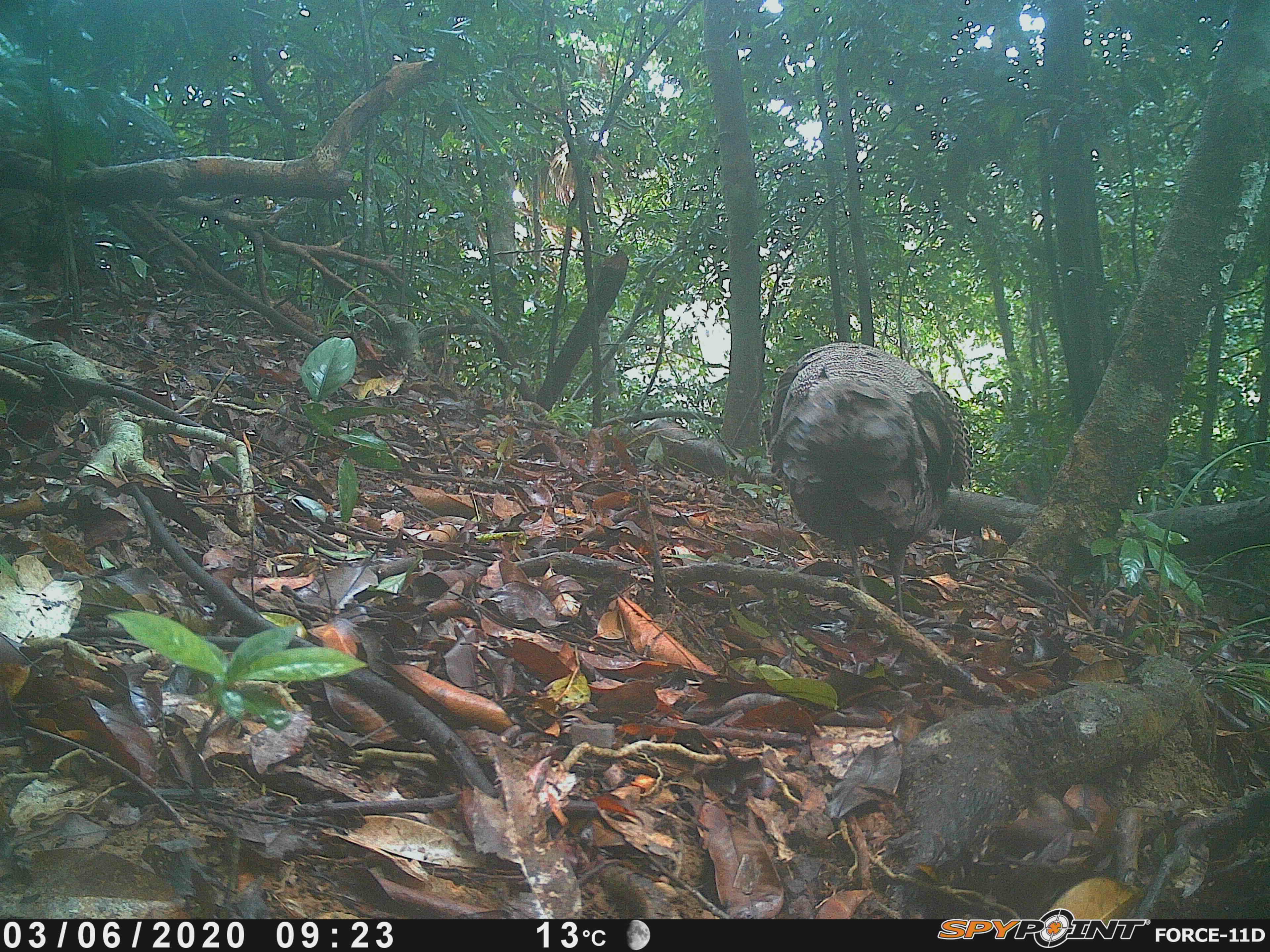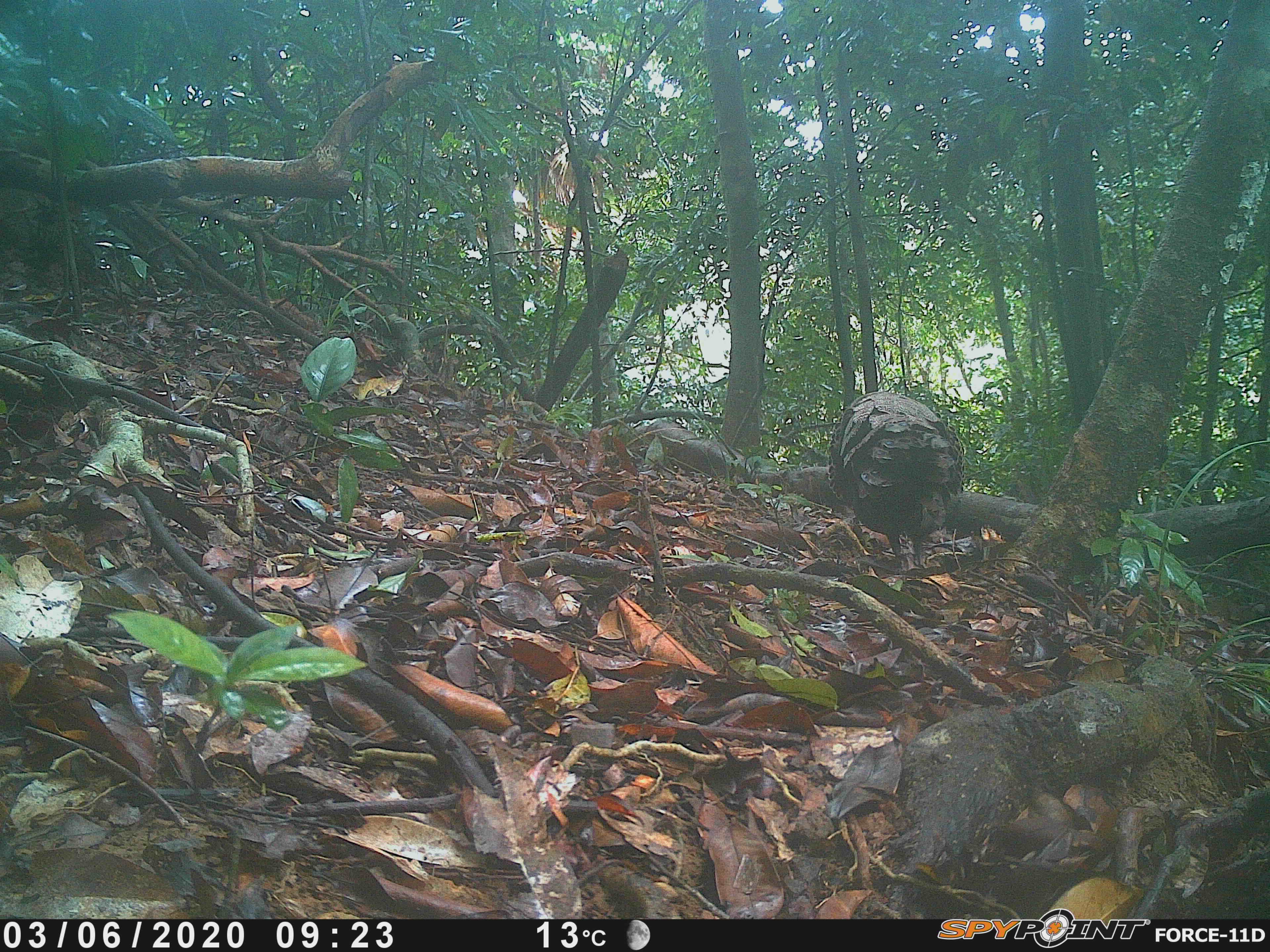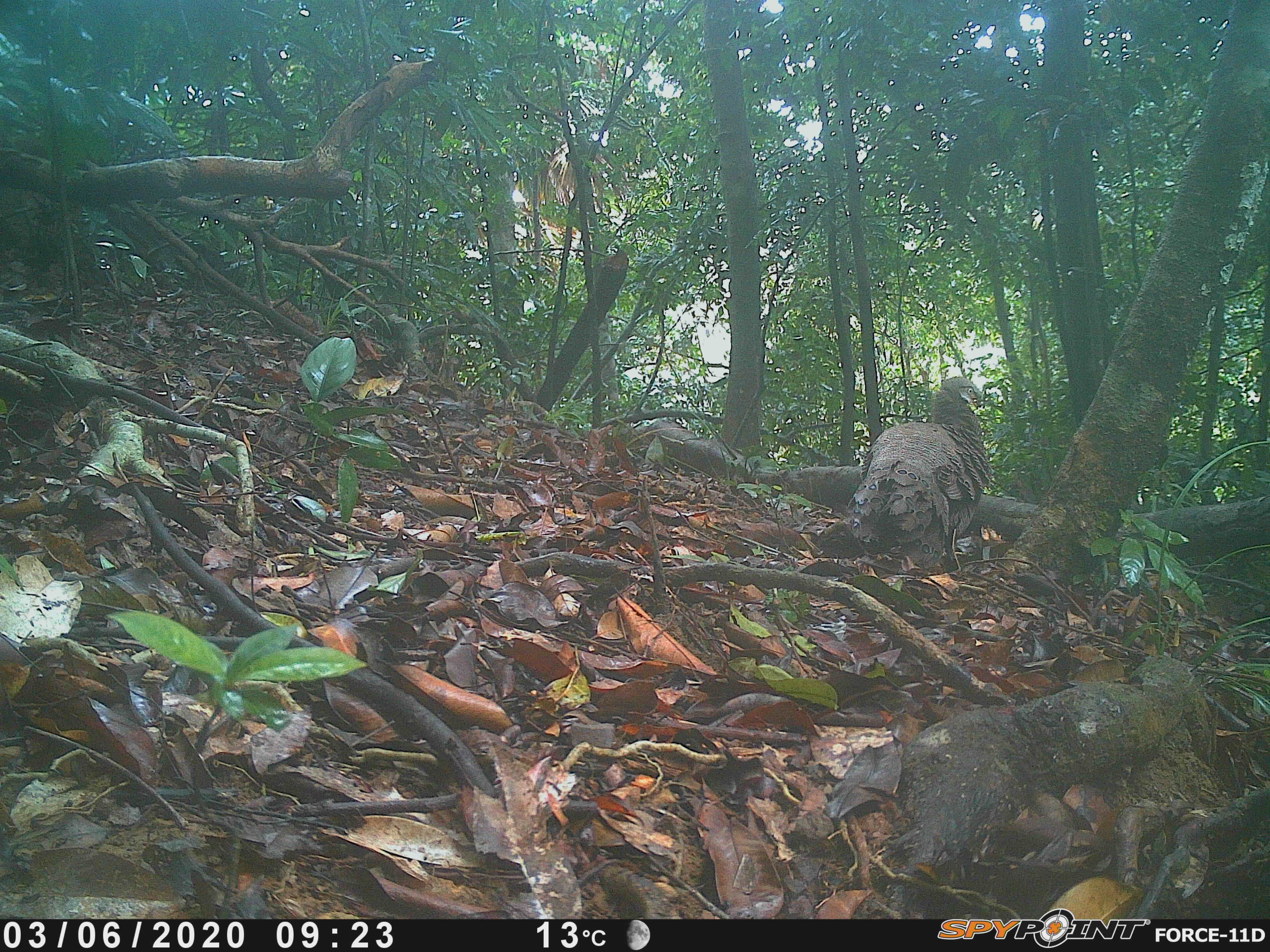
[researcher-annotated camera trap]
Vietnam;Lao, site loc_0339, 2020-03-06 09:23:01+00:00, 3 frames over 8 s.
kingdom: Animalia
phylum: Chordata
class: Aves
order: Galliformes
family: Phasianidae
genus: Polyplectron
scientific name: Polyplectron bicalcaratum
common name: gray peacock-pheasant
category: grey peacock pheasant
Grey peacock pheasant (gray peacock-pheasant) (Polyplectron bicalcaratum). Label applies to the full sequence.